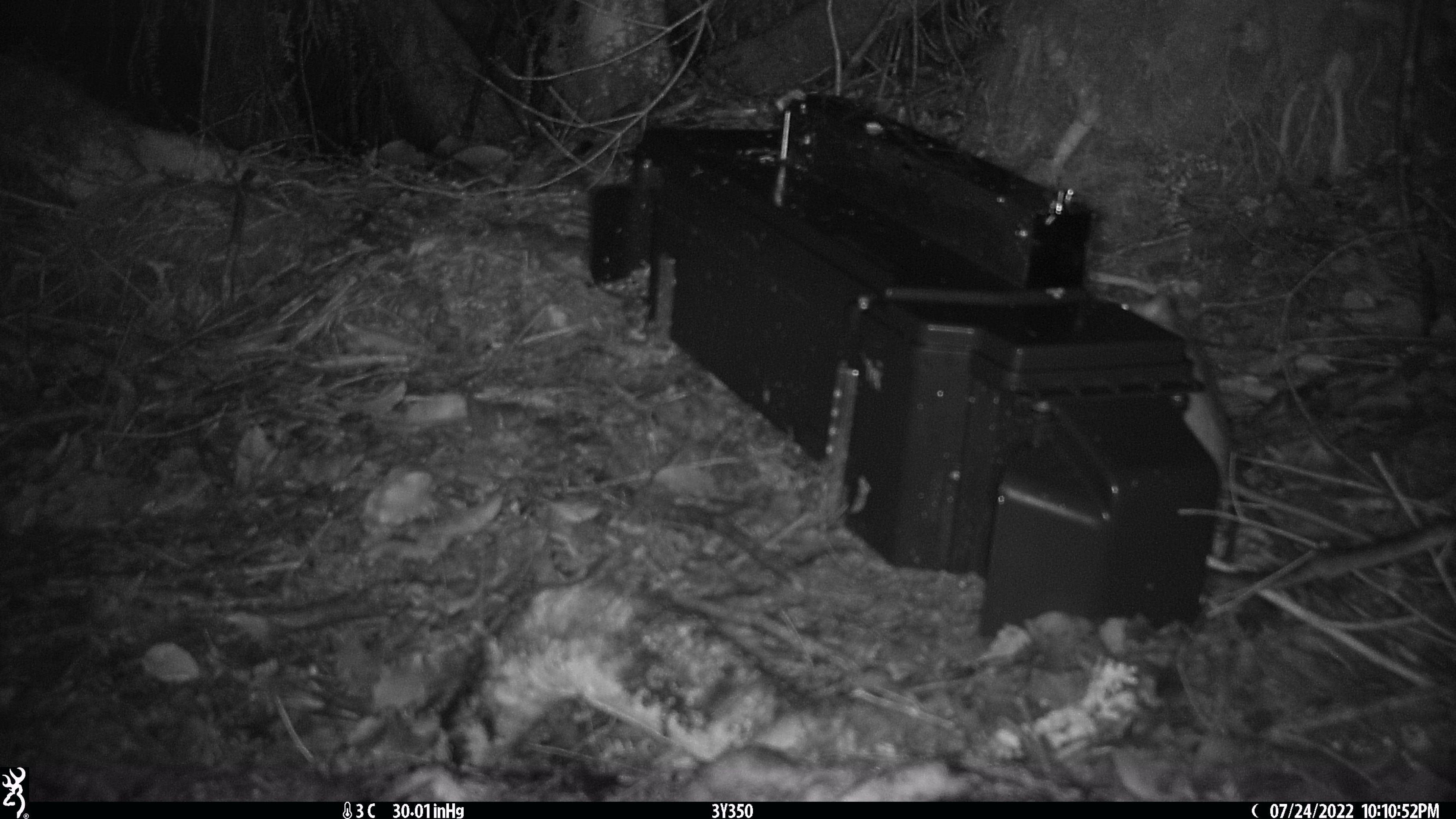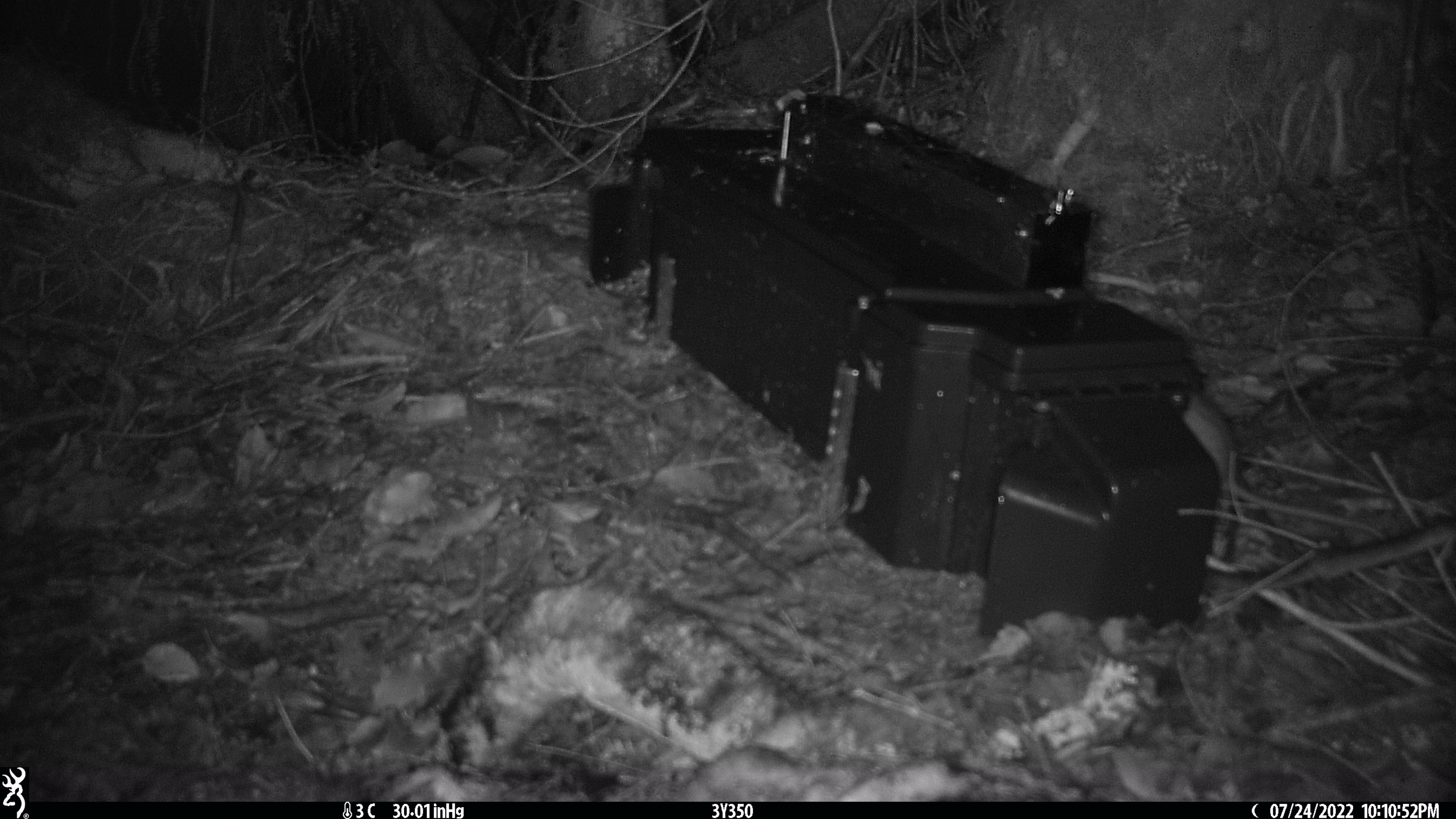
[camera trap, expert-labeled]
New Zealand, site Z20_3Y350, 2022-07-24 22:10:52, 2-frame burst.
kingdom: Animalia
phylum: Chordata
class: Mammalia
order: Rodentia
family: Muridae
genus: Rattus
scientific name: Rattus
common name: rat